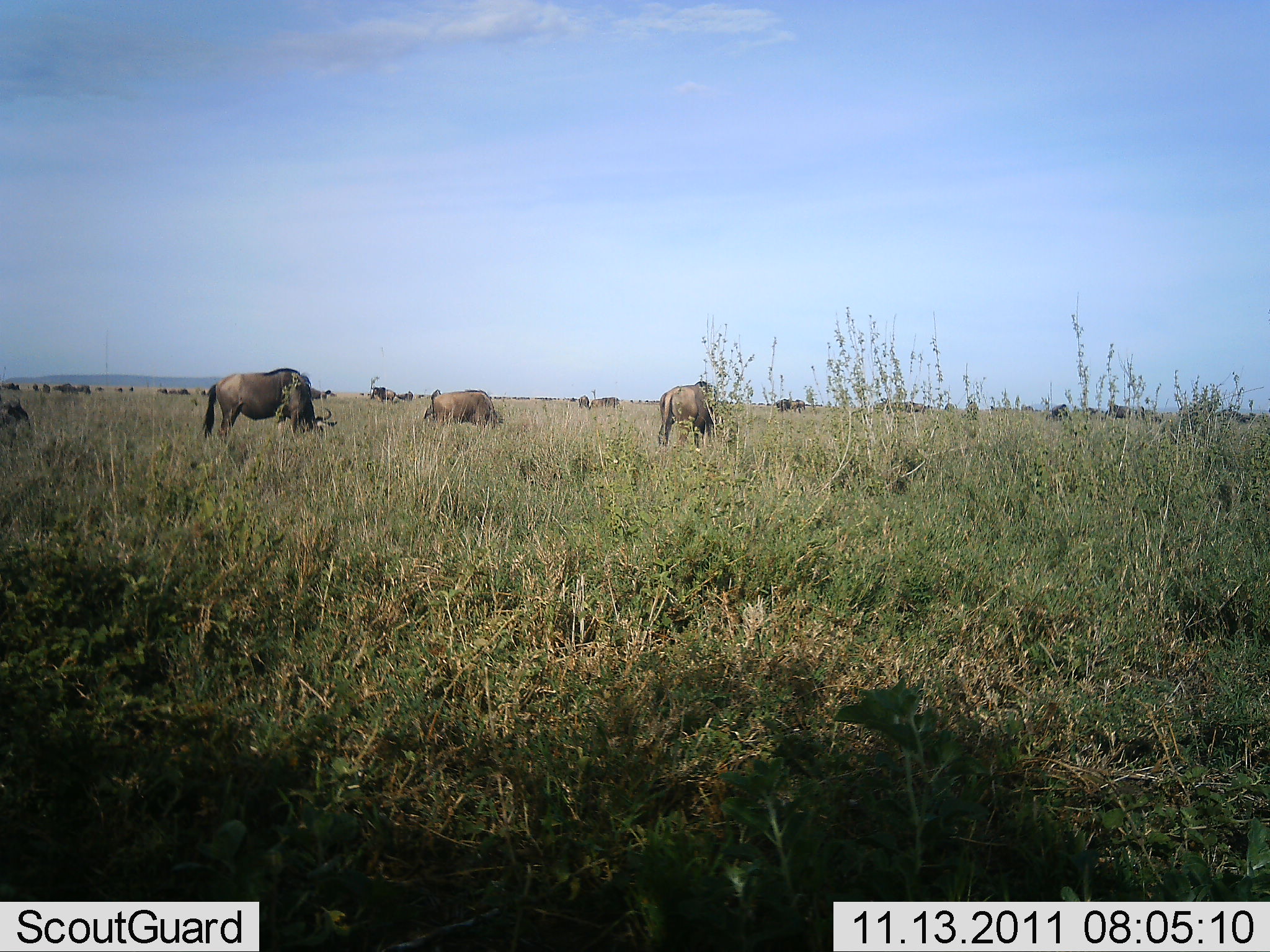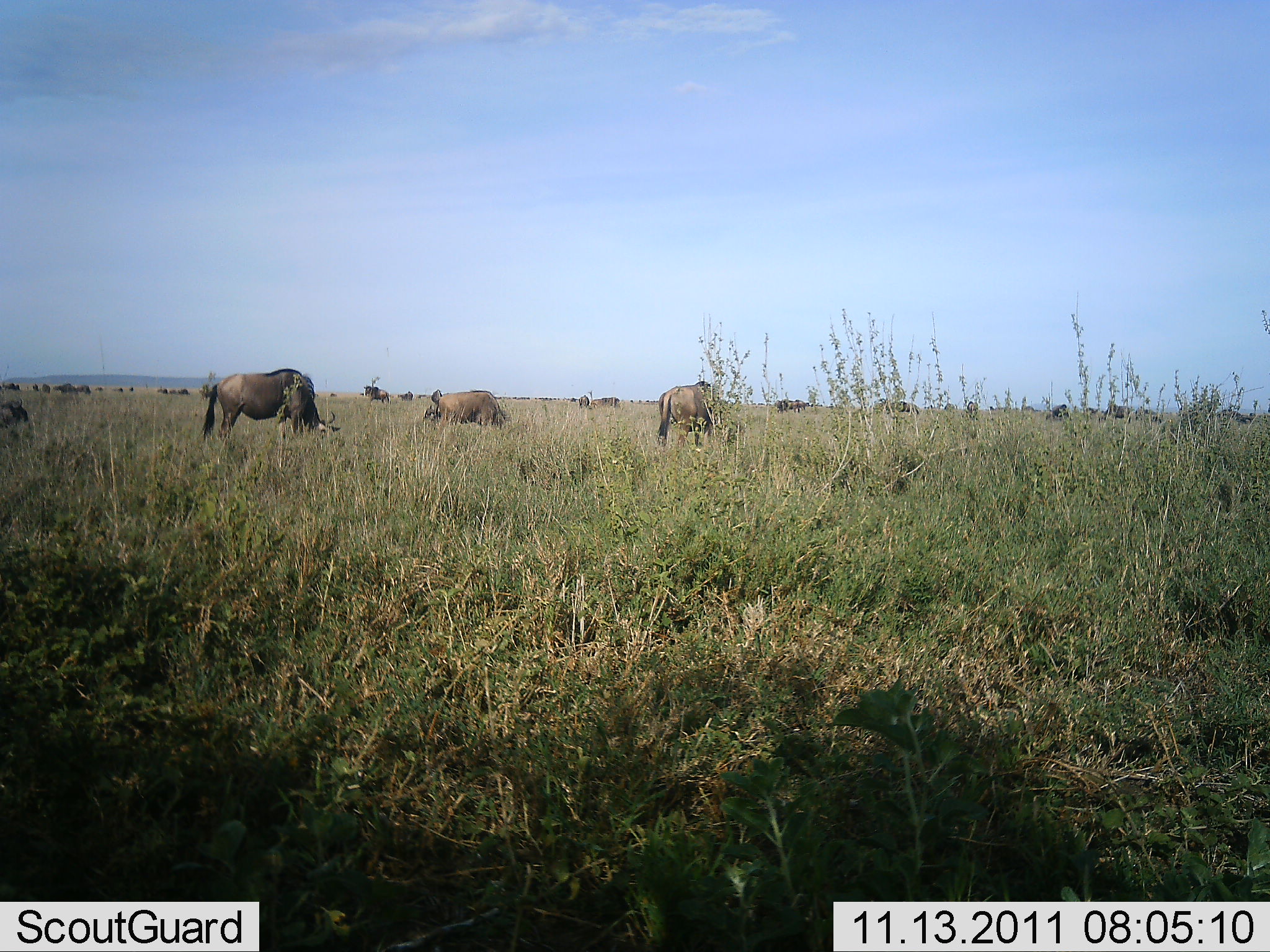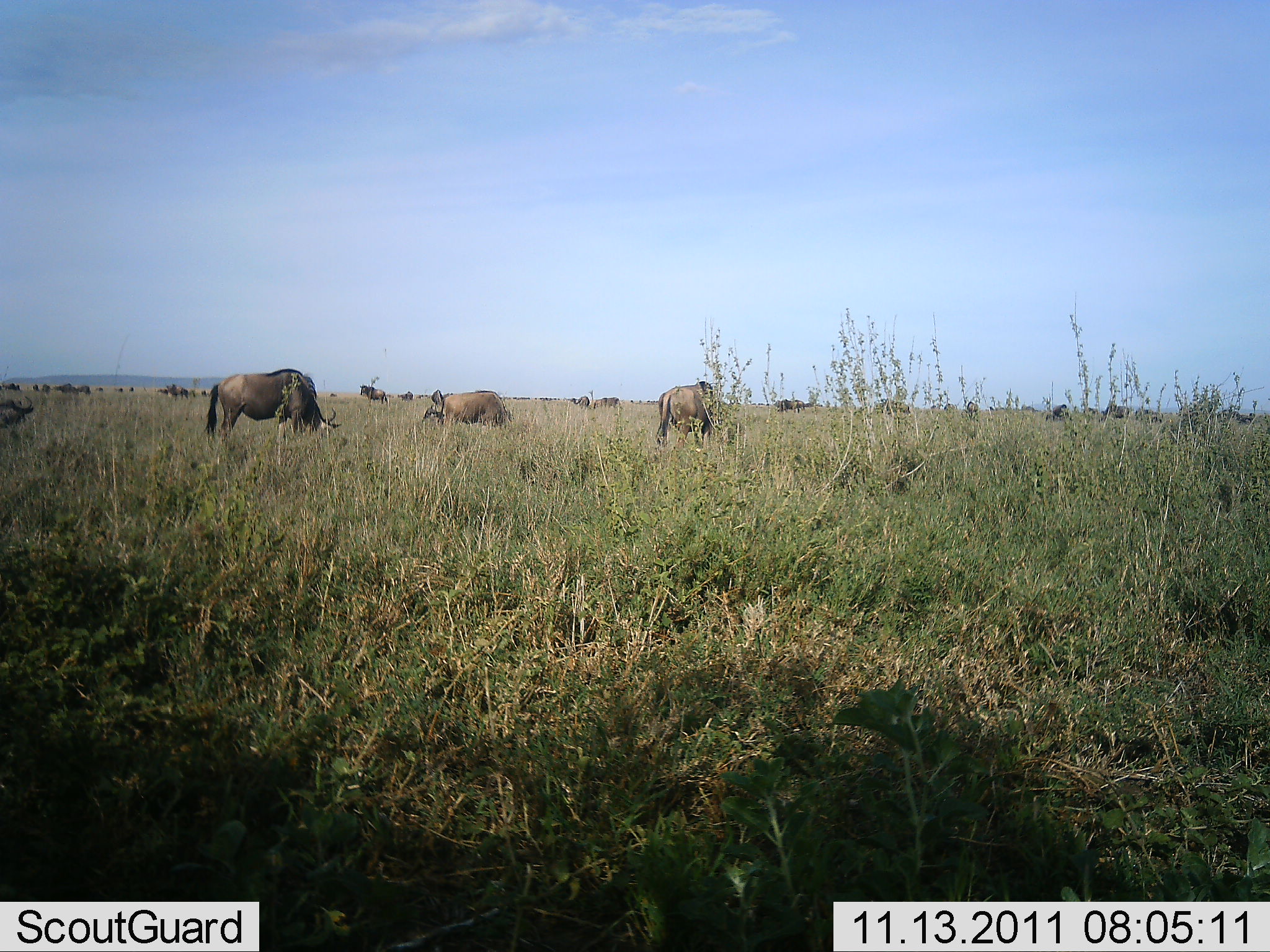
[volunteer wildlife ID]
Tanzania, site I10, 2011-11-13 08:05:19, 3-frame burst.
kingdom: Animalia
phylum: Chordata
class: Mammalia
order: Artiodactyla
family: Bovidae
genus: Connochaetes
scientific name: Connochaetes taurinus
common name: blue wildebeest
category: wildebeest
Wildebeest (blue wildebeest) (Connochaetes taurinus), count 11-50. Behavior (volunteer vote fractions): standing 50%, resting 12%, moving 38%, interacting 0%. Young present (vote fraction): 0%. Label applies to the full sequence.